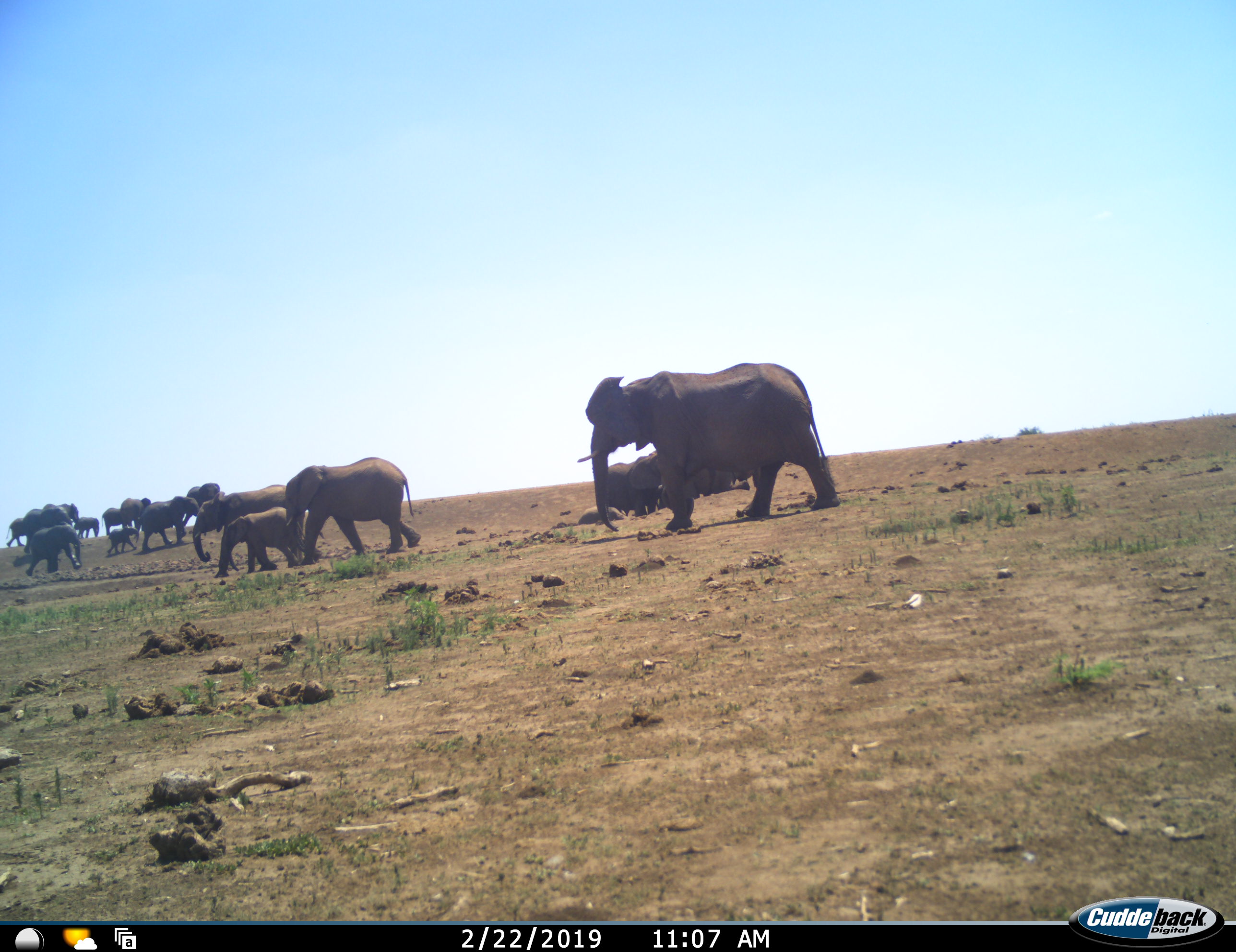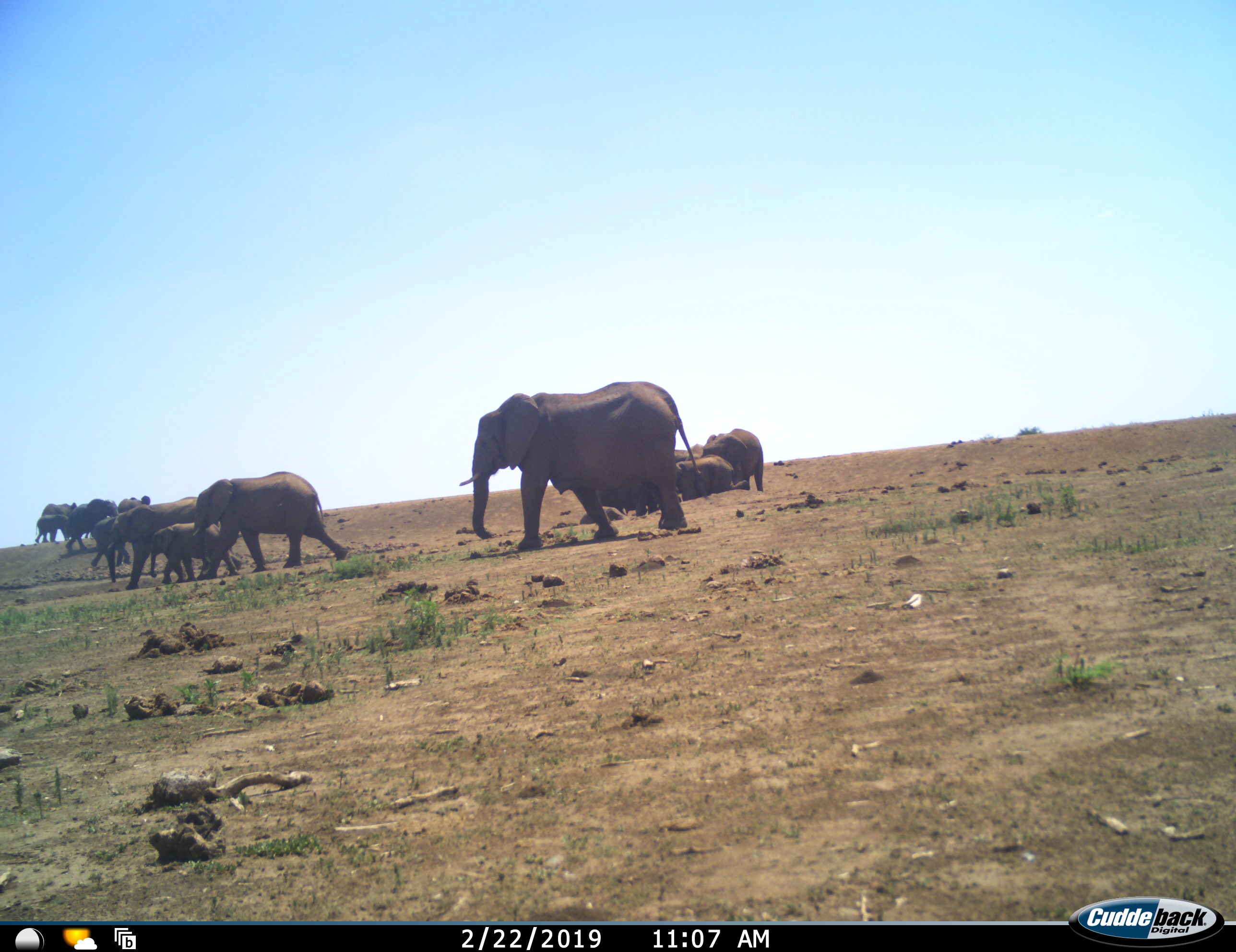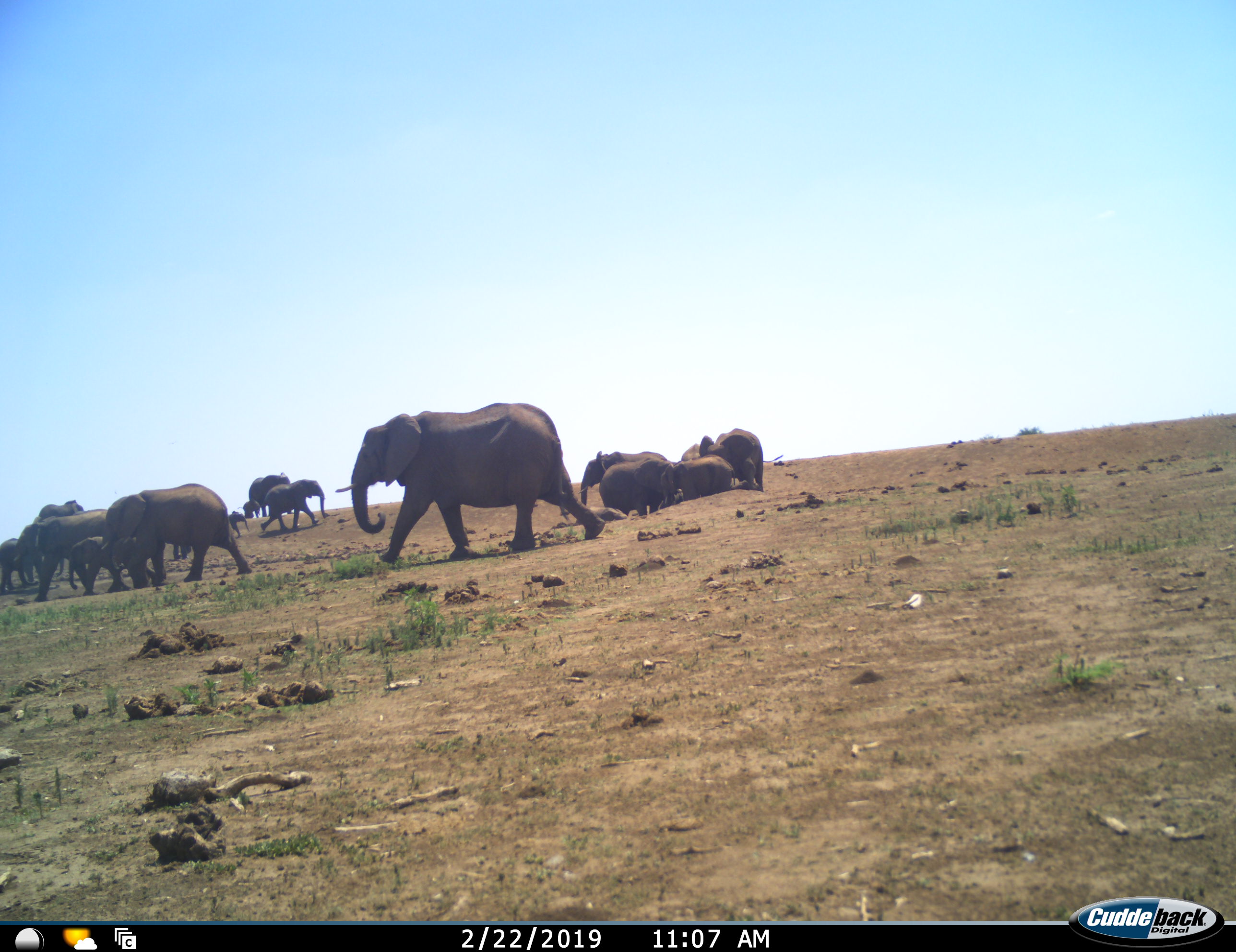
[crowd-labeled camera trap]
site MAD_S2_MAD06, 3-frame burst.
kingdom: Animalia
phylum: Chordata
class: Mammalia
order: Proboscidea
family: Elephantidae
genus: Loxodonta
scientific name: Loxodonta africana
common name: african bush elephant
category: elephant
Elephant (african bush elephant) (Loxodonta africana), count 11-50. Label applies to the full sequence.